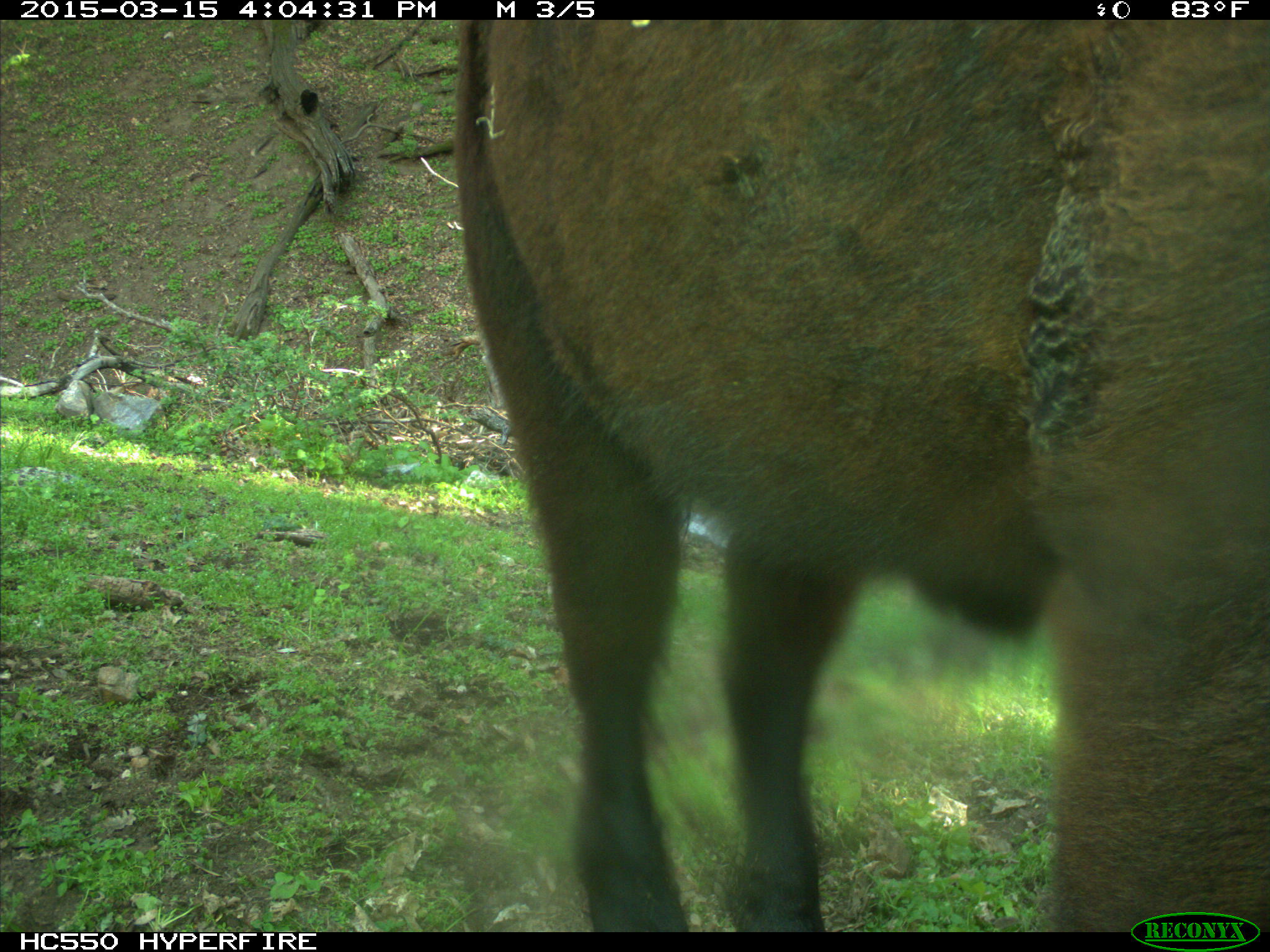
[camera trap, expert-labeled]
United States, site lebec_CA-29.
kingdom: Animalia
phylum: Chordata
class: Mammalia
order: Artiodactyla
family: Bovidae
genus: Bos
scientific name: Bos taurus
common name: domestic cow